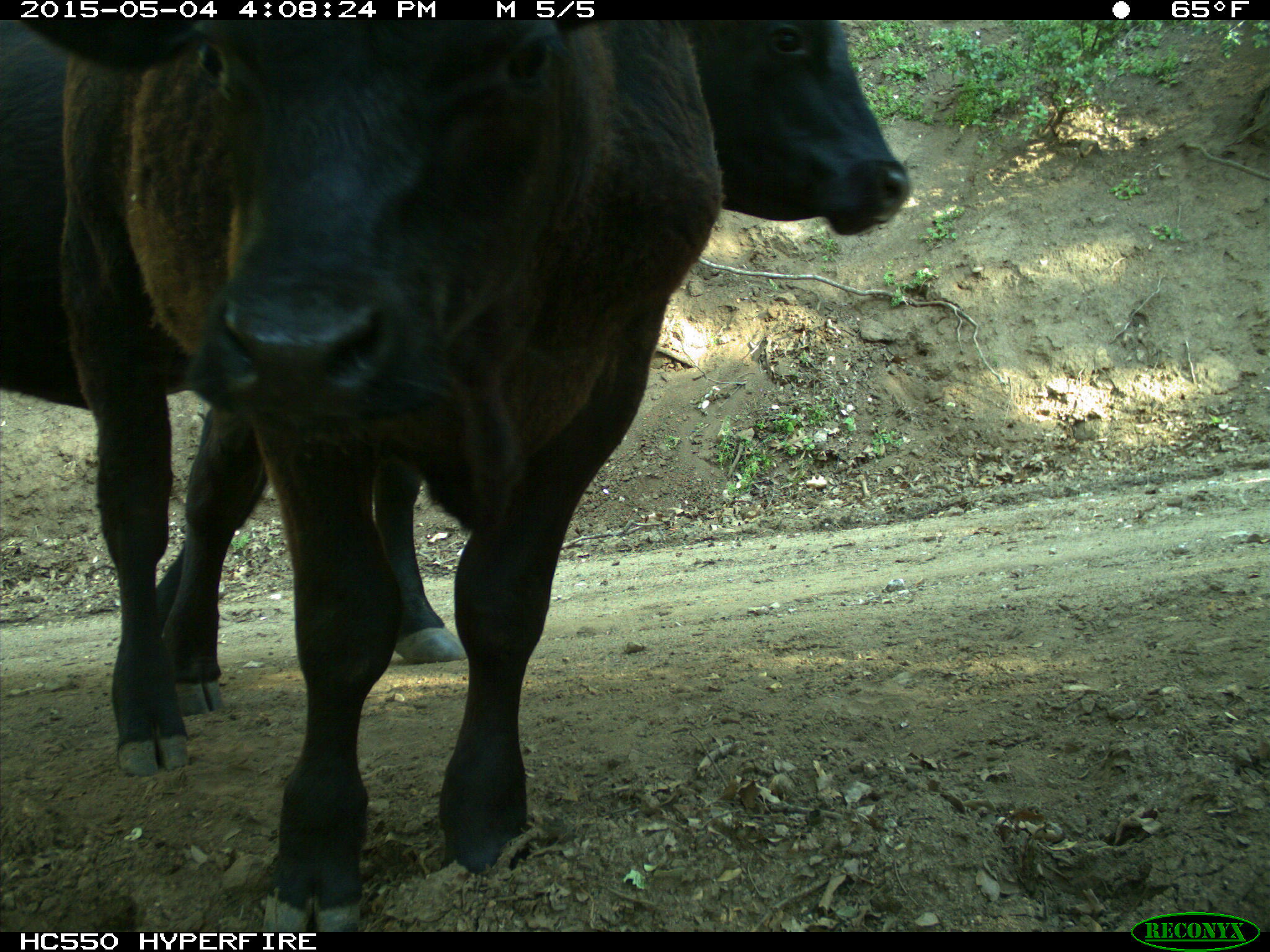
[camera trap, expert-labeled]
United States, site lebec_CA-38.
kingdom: Animalia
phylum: Chordata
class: Mammalia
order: Artiodactyla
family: Bovidae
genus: Bos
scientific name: Bos taurus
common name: domestic cow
Bos taurus (domestic cow).